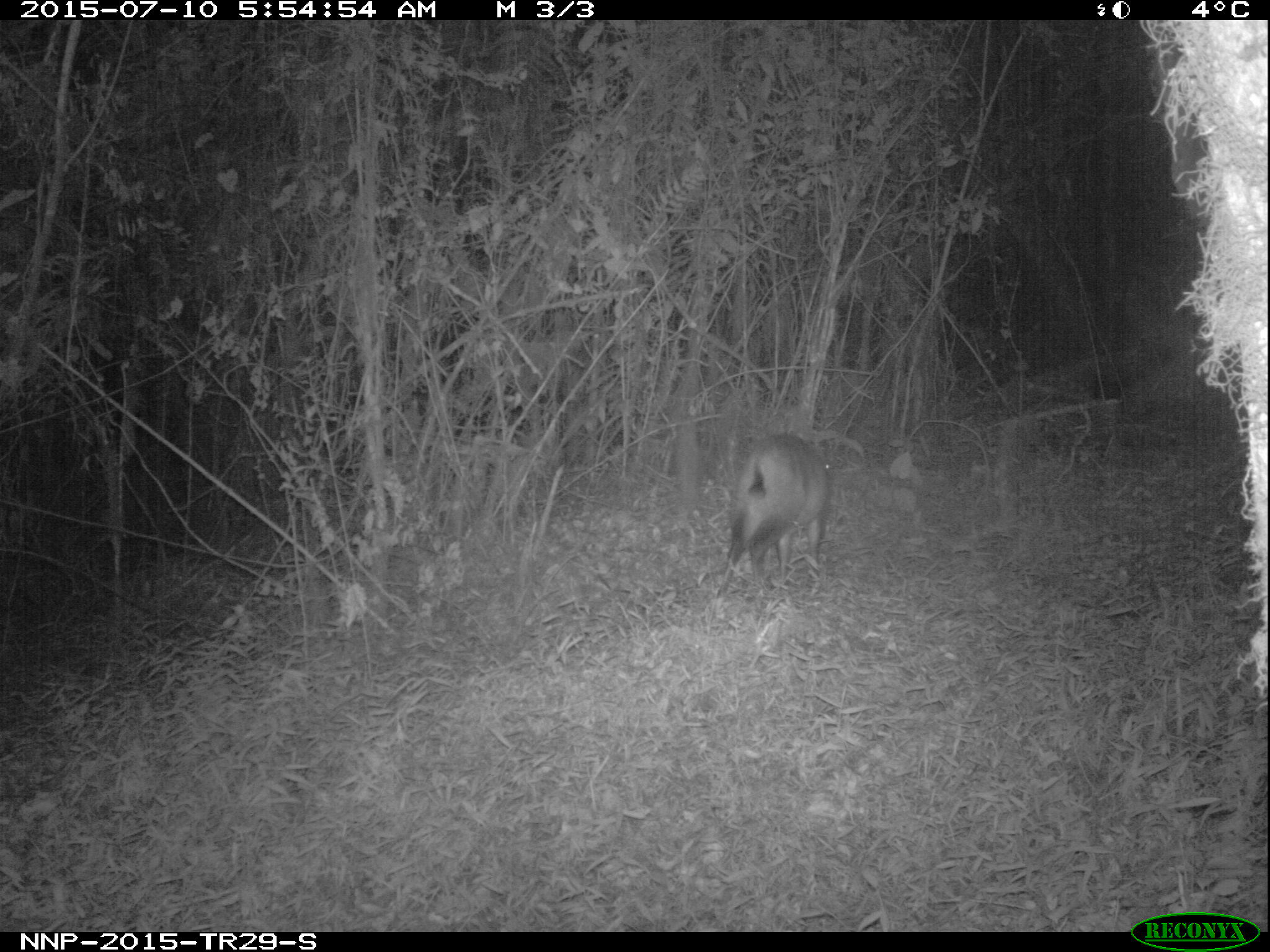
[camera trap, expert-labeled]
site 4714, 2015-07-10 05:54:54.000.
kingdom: Animalia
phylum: Chordata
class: Mammalia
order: Artiodactyla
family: Bovidae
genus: Cephalophus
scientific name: Cephalophus nigrifrons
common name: black-fronted duiker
Cephalophus nigrifrons (black-fronted duiker), count 1.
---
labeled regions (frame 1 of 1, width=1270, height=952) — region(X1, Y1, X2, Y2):
cephalophus nigrifrons: region(712, 434, 833, 605)